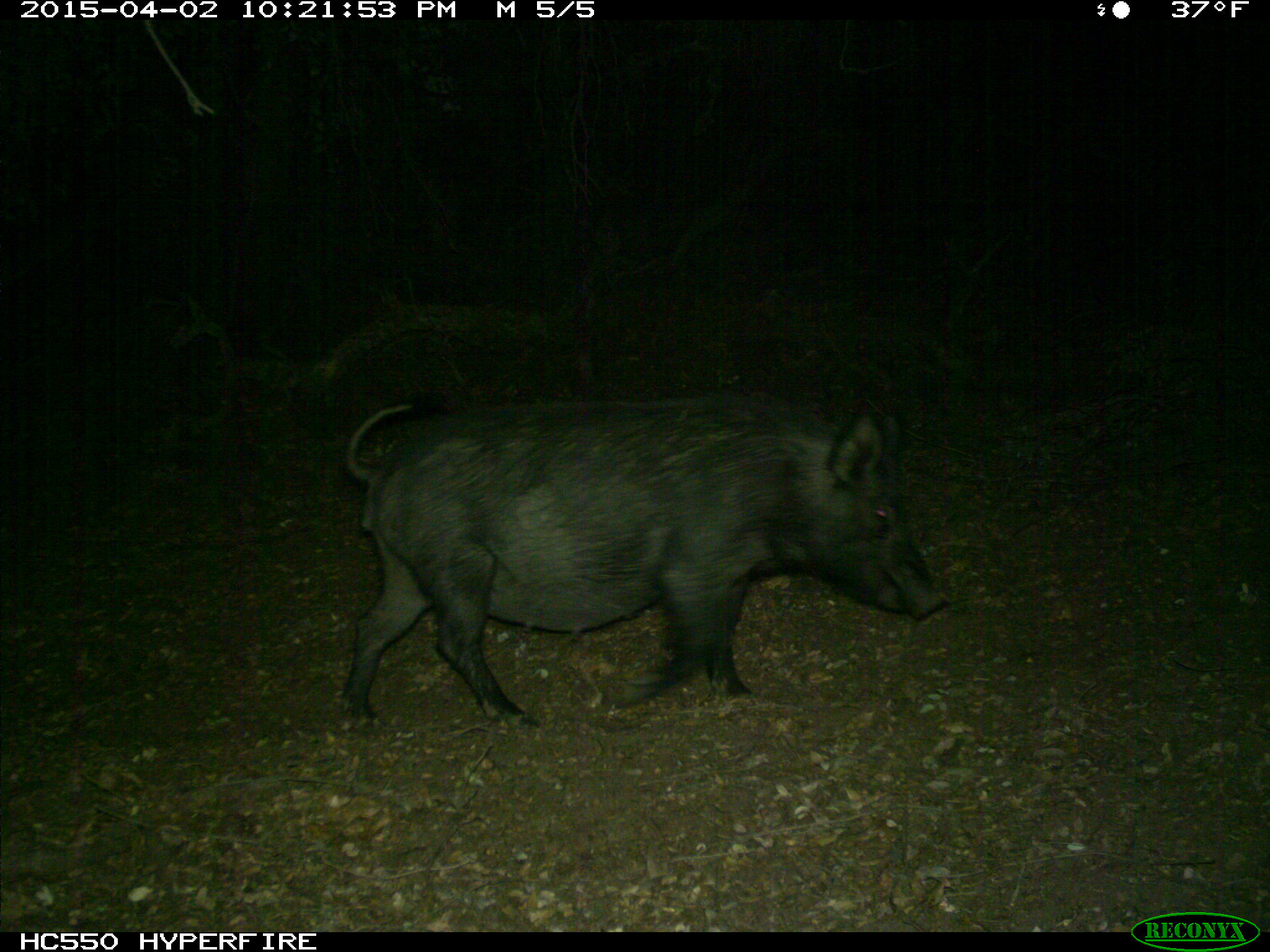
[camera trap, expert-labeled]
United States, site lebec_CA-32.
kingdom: Animalia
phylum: Chordata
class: Mammalia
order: Artiodactyla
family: Suidae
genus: Sus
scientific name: Sus scrofa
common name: wild boar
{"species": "Sus scrofa (wild boar)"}